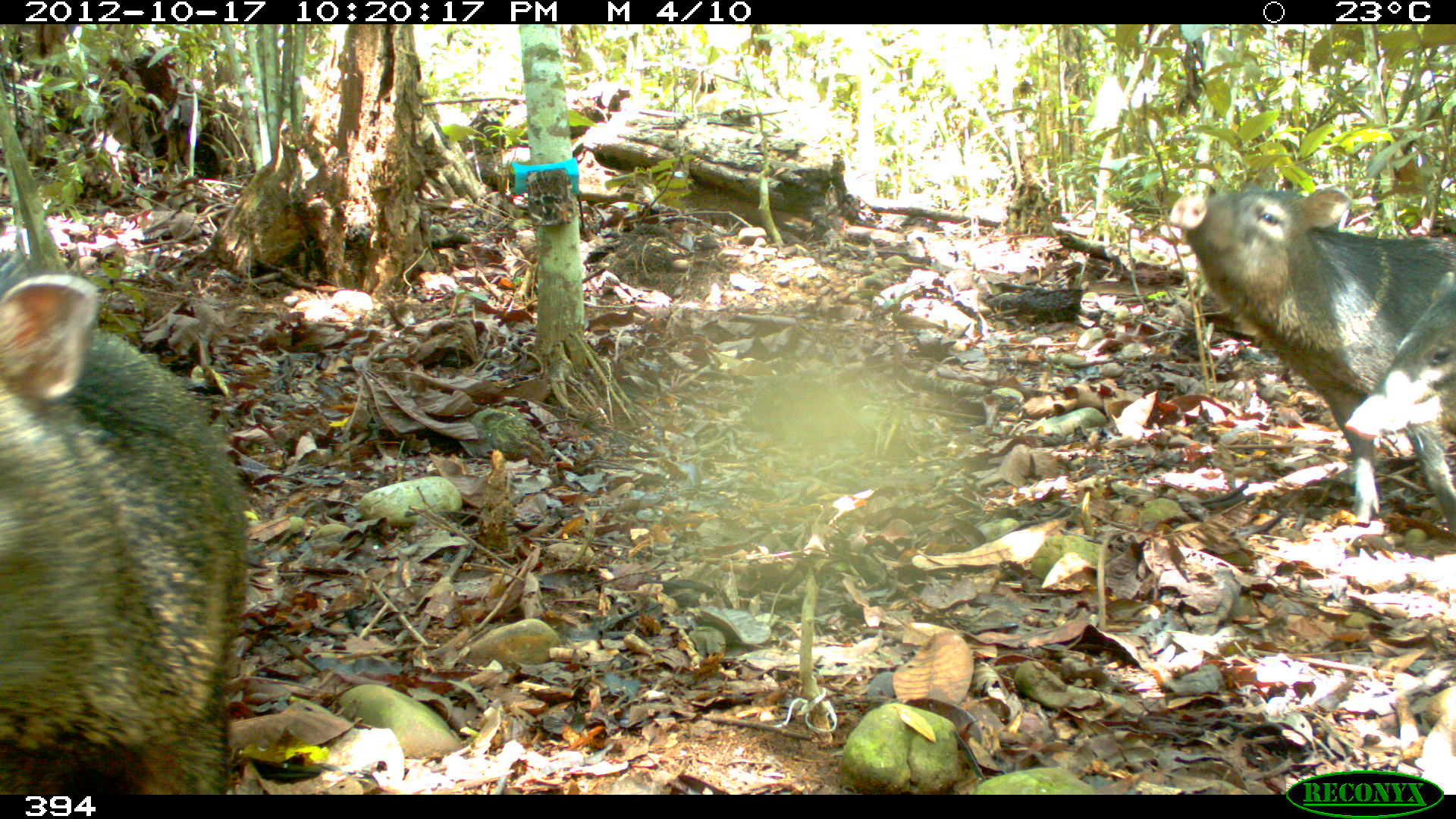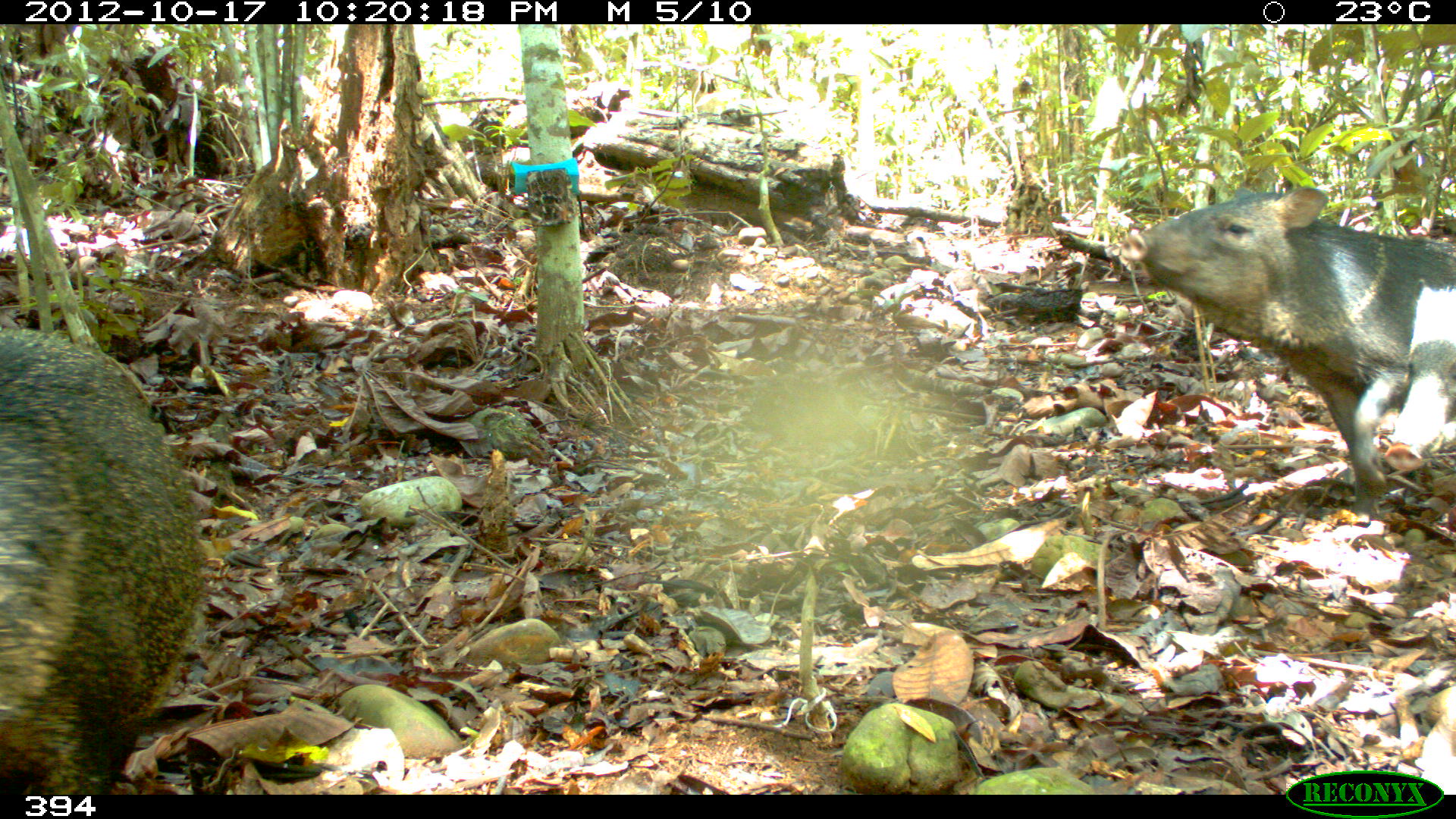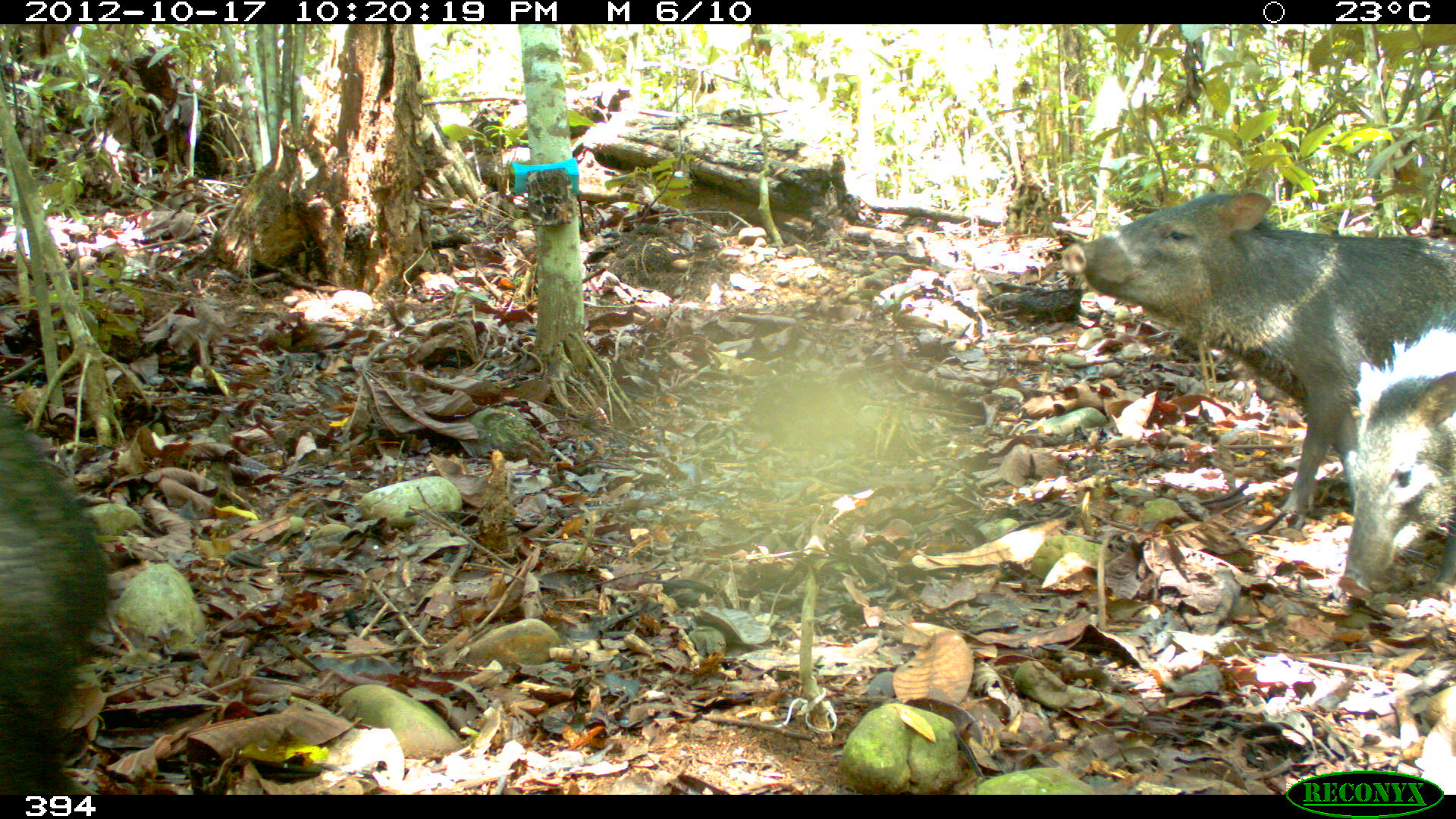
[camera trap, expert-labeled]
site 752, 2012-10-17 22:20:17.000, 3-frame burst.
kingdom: Animalia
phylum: Chordata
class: Mammalia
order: Artiodactyla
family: Tayassuidae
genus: Pecari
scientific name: Pecari tajacu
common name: collared peccary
Pecari tajacu (collared peccary).